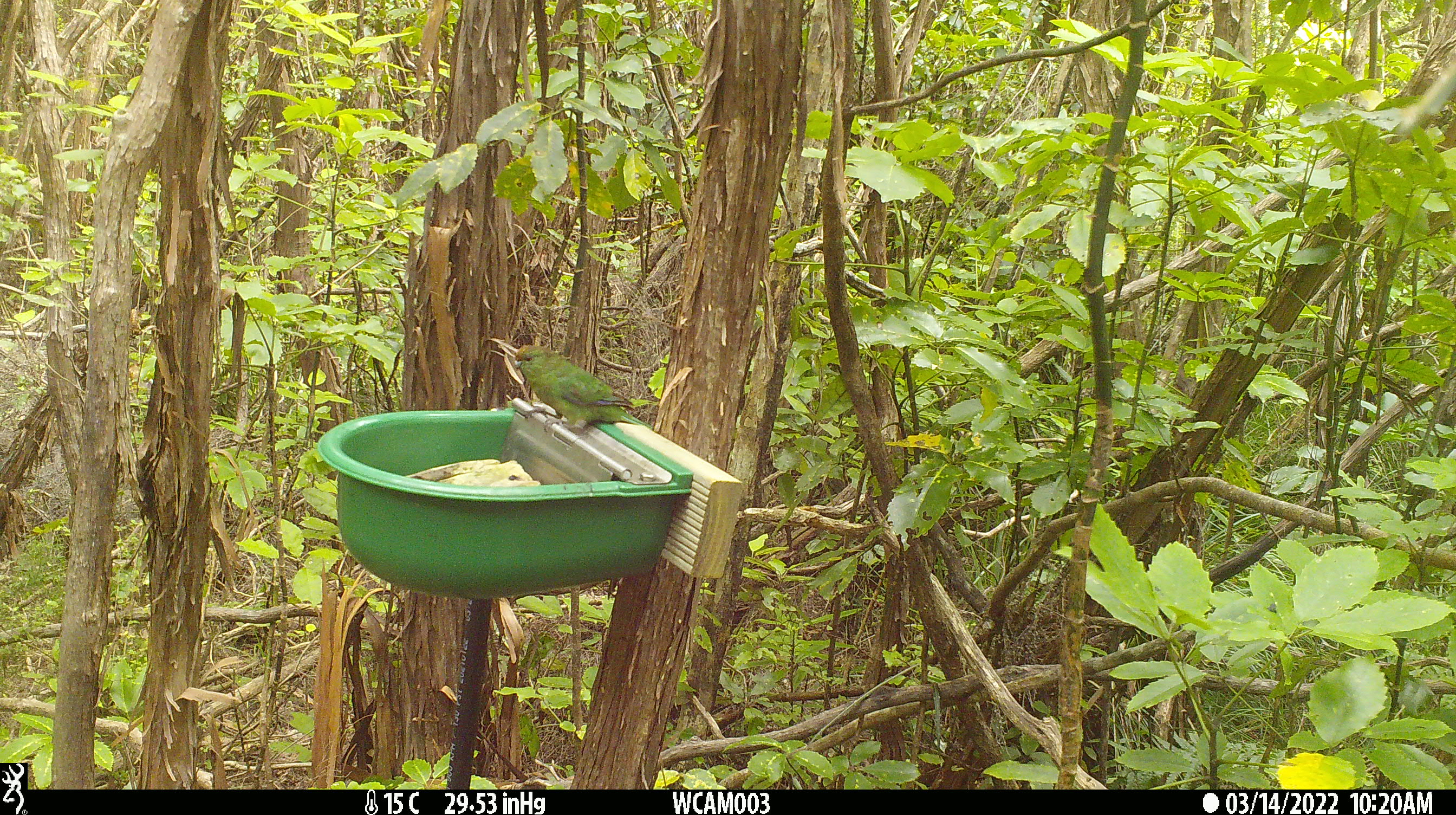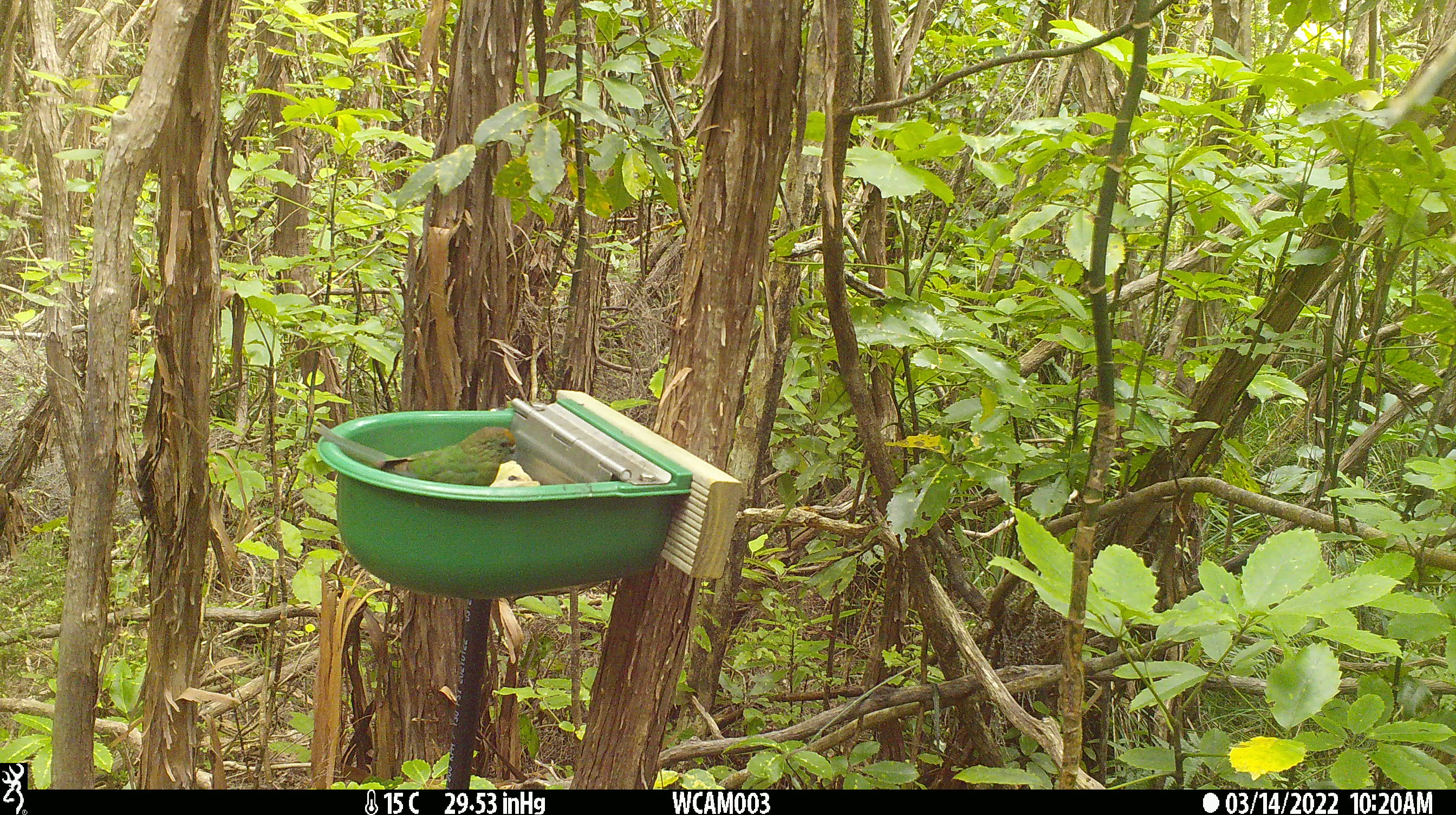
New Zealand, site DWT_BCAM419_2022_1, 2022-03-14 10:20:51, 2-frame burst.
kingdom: Animalia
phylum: Chordata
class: Aves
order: Psittaciformes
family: Psittaculidae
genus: Cyanoramphus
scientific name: Cyanoramphus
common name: parakeet